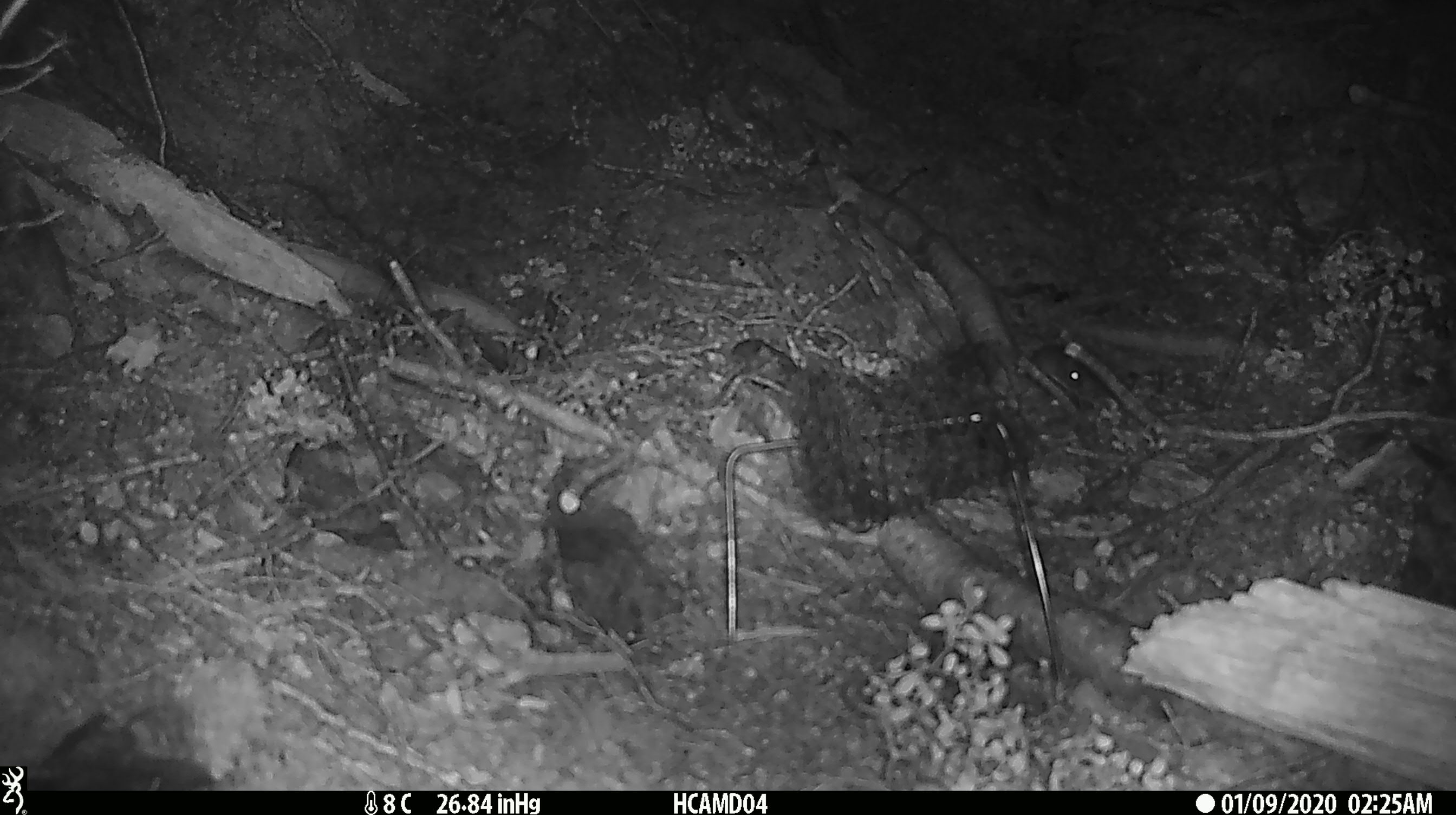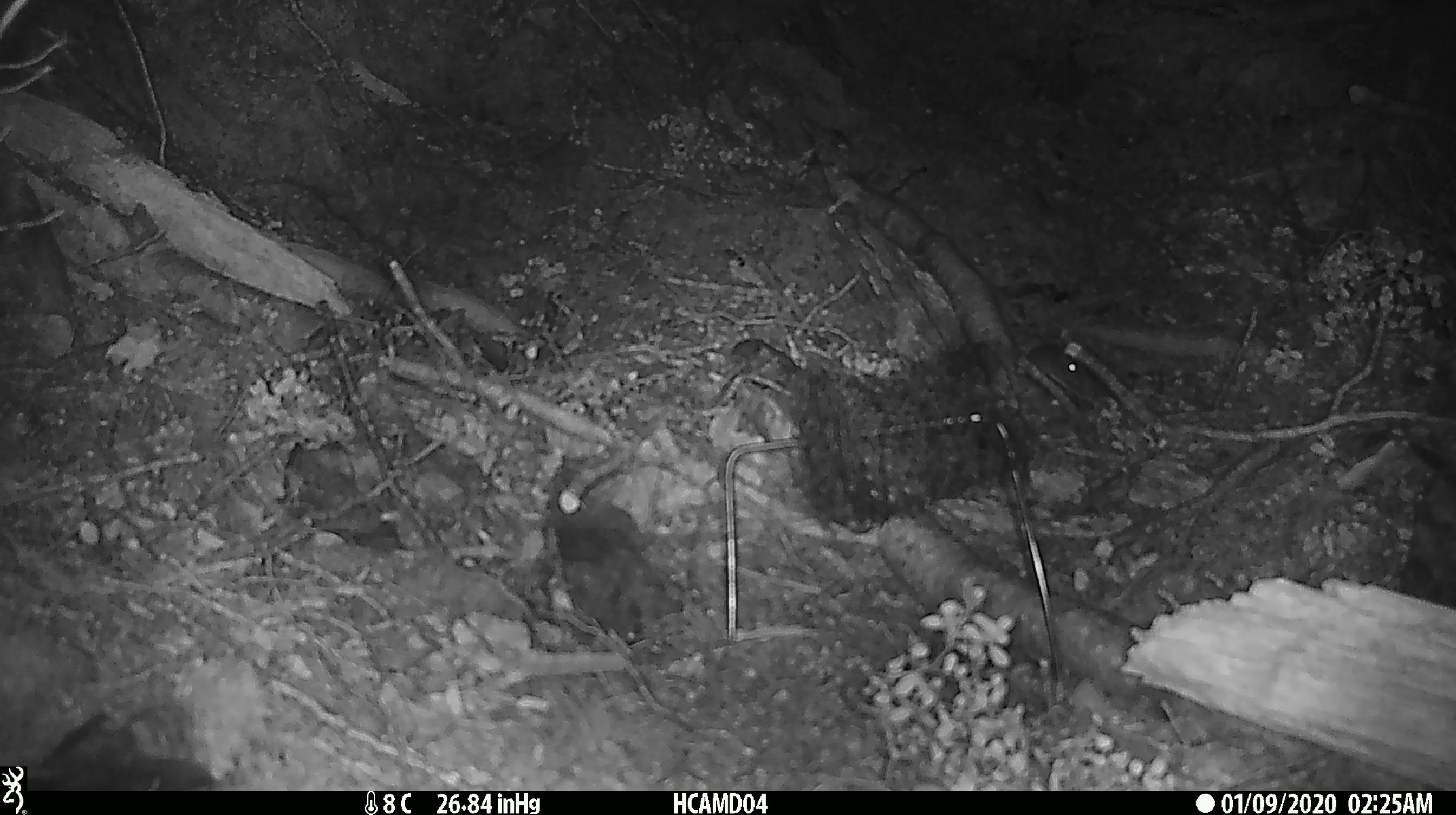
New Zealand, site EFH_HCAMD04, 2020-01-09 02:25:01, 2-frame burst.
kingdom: Animalia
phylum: Chordata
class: Mammalia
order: Rodentia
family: Muridae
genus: Mus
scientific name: Mus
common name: mouse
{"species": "mouse (Mus)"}